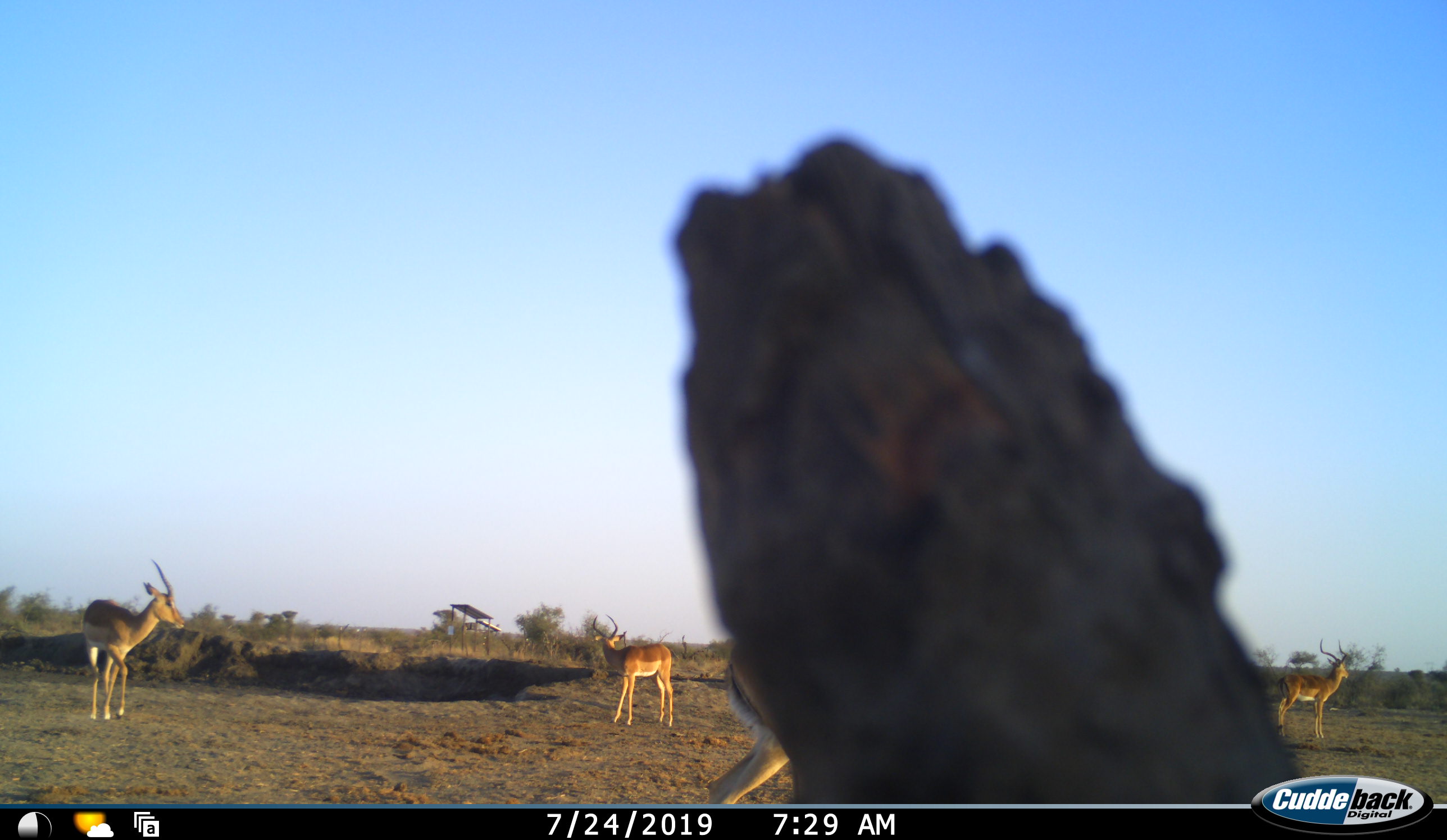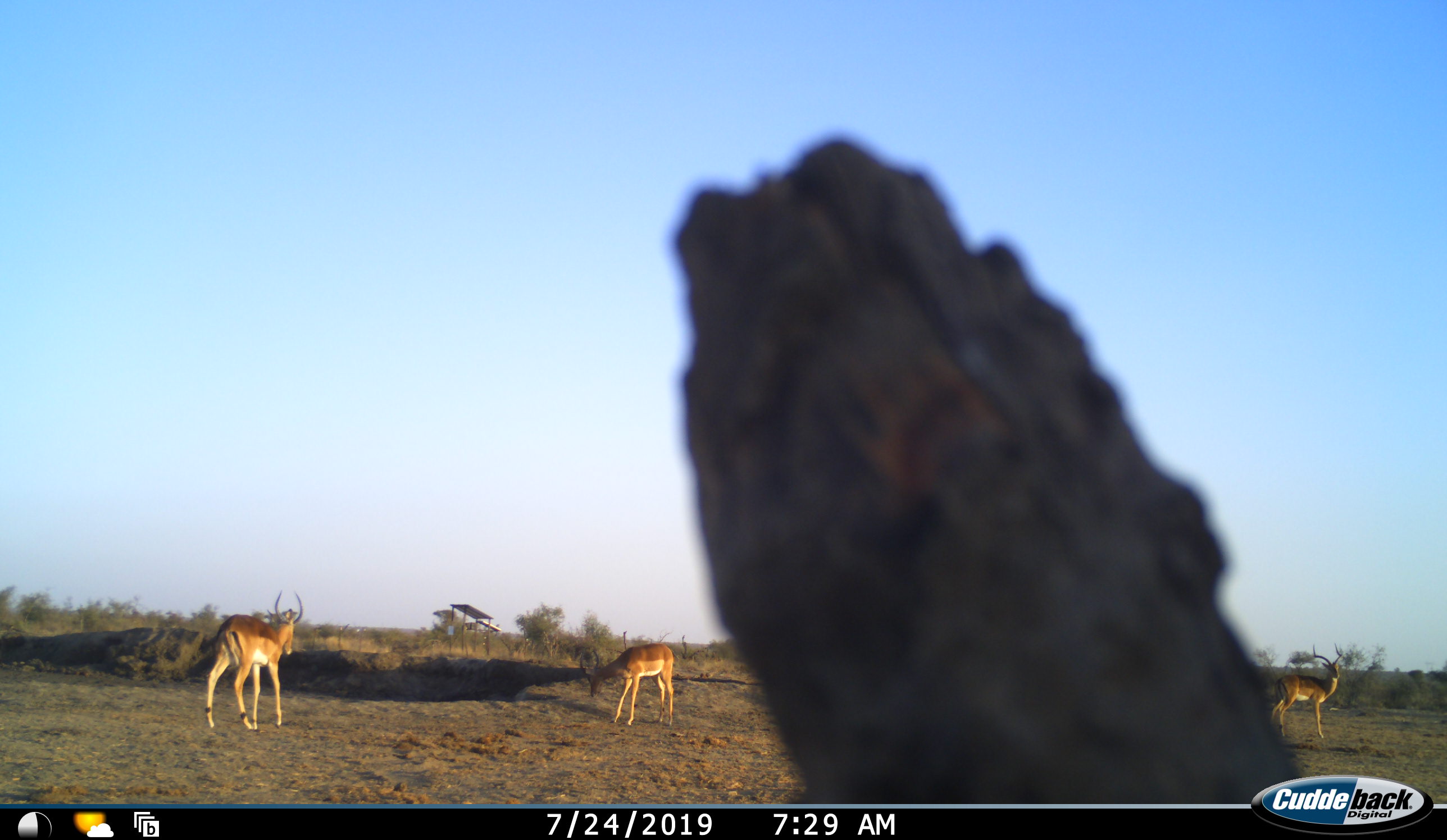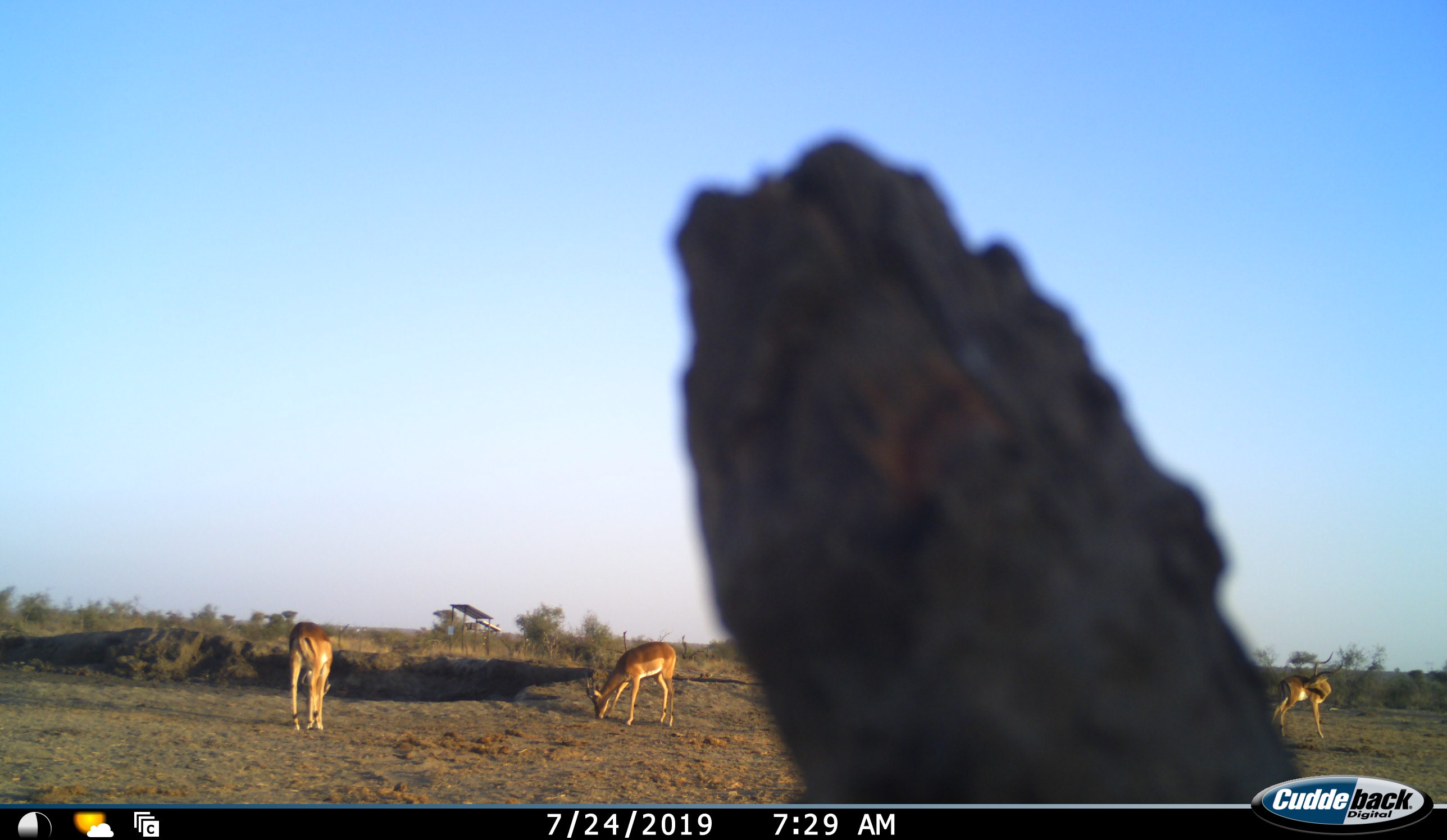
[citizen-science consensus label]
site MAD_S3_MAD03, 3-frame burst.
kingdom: Animalia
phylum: Chordata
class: Mammalia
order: Artiodactyla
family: Bovidae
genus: Aepyceros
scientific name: Aepyceros melampus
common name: impala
Impala (Aepyceros melampus), count 4. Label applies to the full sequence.